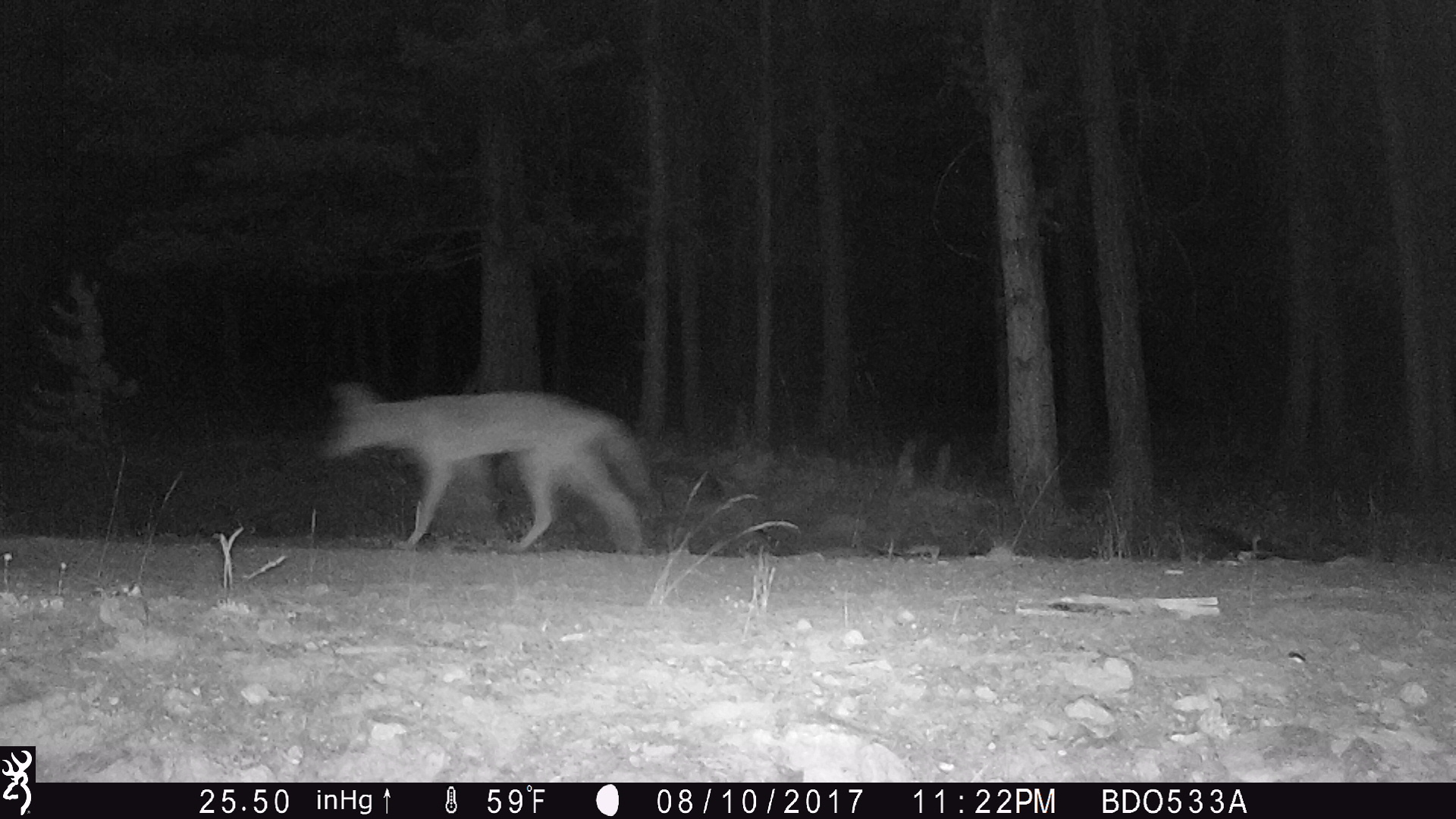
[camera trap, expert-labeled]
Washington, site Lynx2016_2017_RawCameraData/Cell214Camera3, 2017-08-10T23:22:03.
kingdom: Animalia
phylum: Chordata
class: Mammalia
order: Carnivora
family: Canidae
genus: Canis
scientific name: Canis latrans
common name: coyote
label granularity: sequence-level